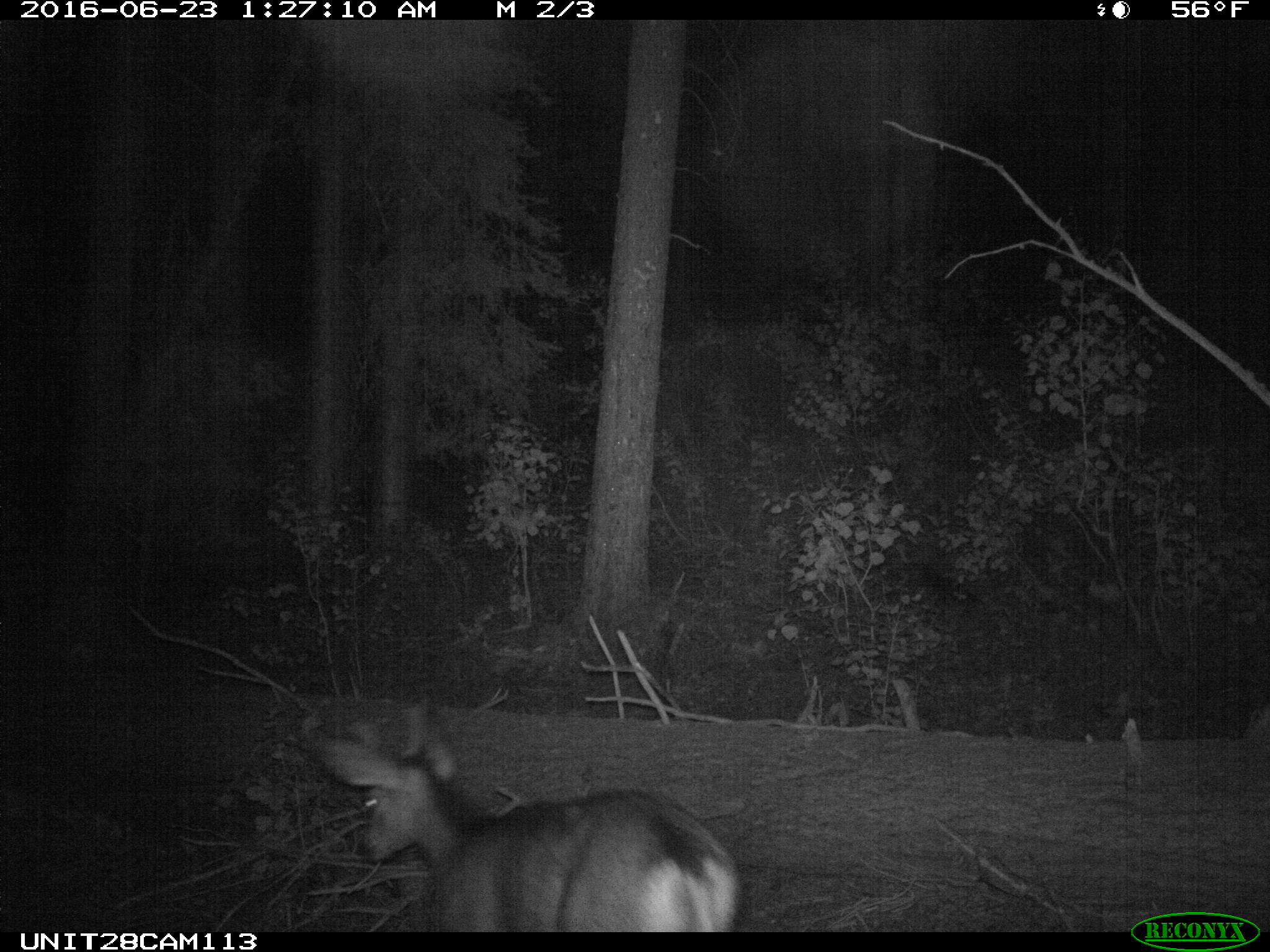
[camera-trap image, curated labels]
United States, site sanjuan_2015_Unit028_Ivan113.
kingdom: Animalia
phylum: Chordata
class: Mammalia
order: Artiodactyla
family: Cervidae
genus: Odocoileus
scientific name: Odocoileus hemionus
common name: mule deer